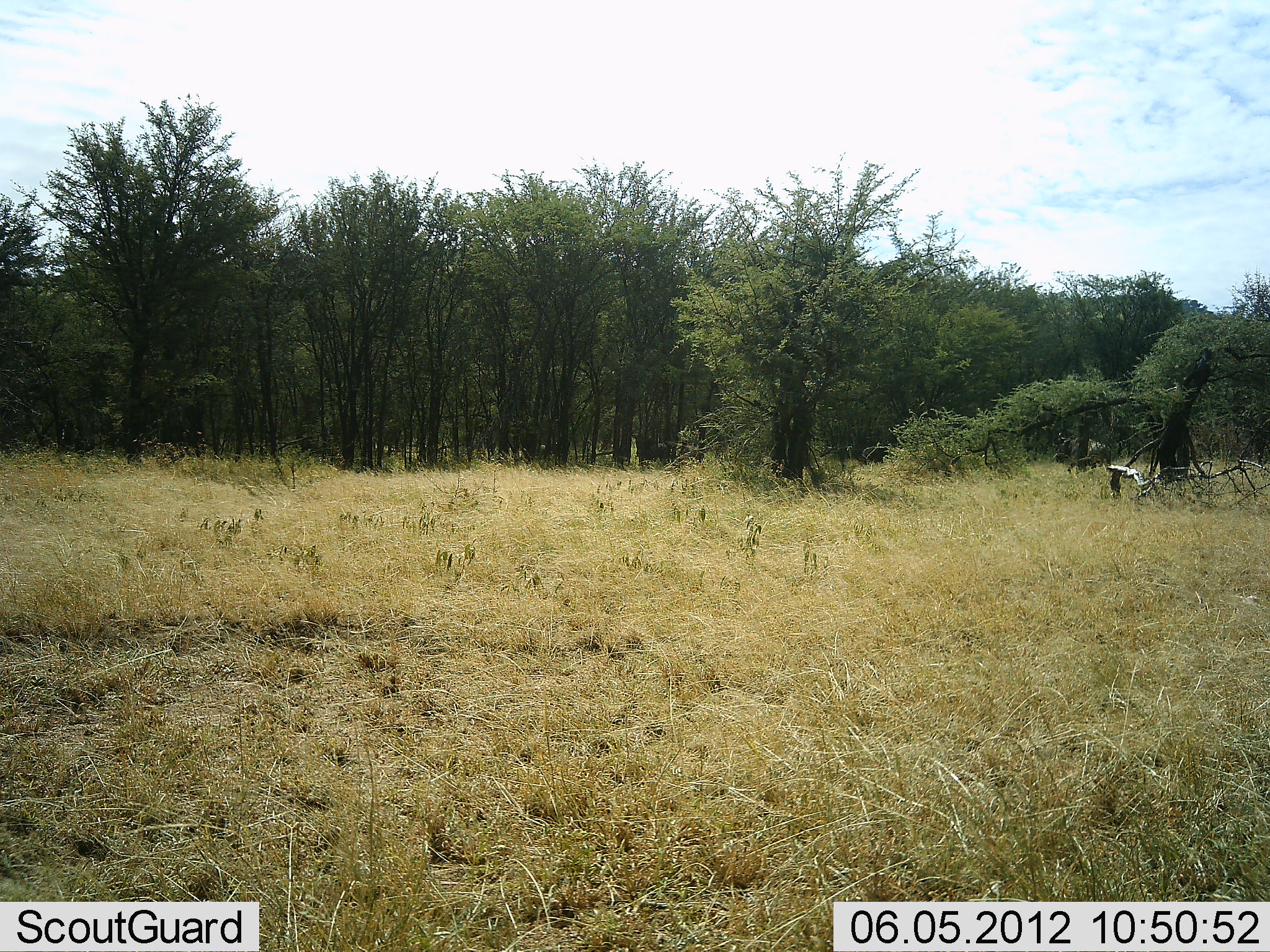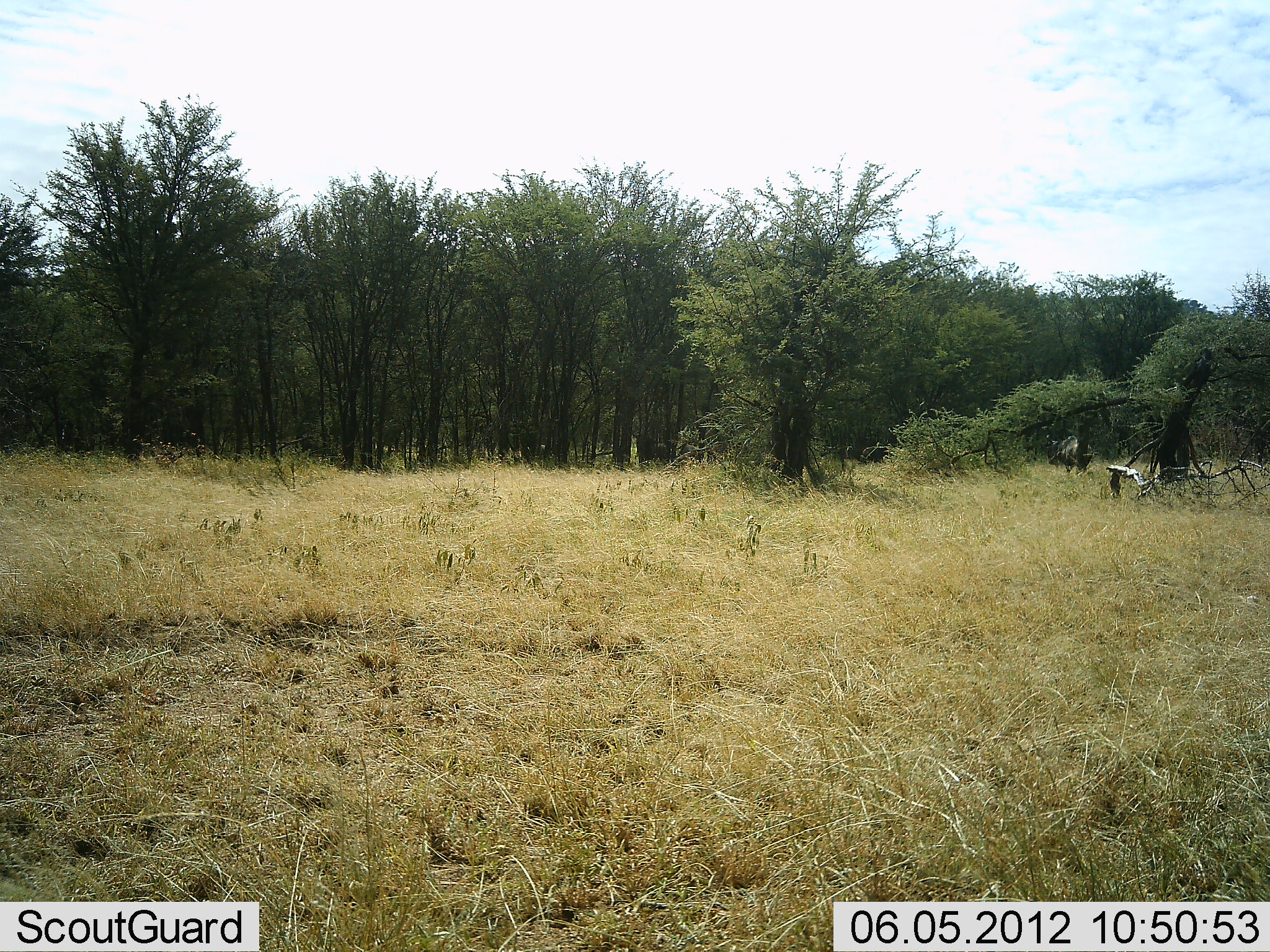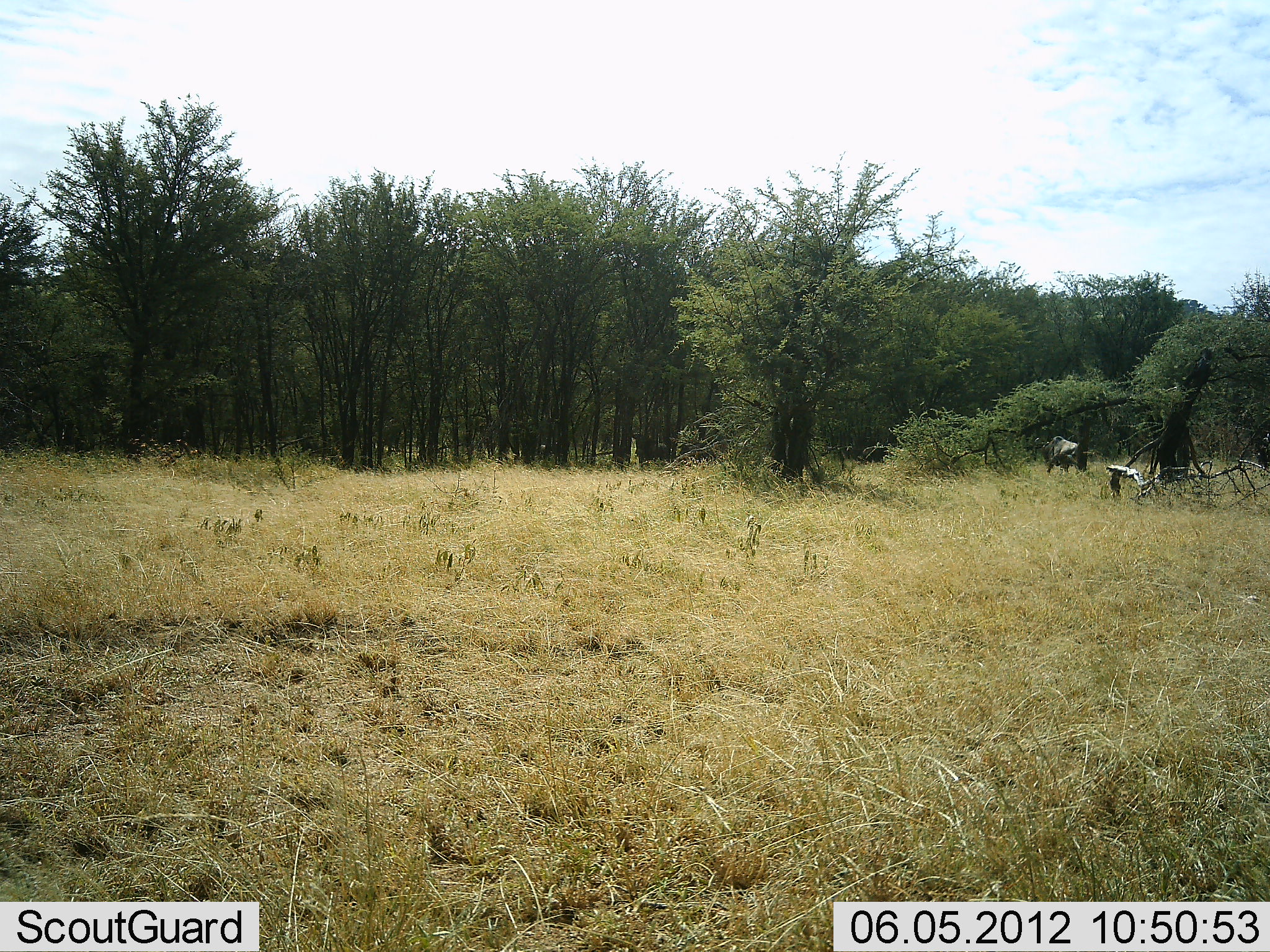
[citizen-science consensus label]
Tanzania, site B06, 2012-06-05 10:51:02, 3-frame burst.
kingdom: Animalia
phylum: Chordata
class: Mammalia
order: Artiodactyla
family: Bovidae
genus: Connochaetes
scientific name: Connochaetes taurinus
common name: blue wildebeest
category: wildebeest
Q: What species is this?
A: Wildebeest (blue wildebeest) (Connochaetes taurinus).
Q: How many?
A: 1.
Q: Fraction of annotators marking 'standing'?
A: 0%.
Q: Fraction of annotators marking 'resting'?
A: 0%.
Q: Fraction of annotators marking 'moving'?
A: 100%.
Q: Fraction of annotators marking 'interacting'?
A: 0%.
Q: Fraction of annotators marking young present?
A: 0%.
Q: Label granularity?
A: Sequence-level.